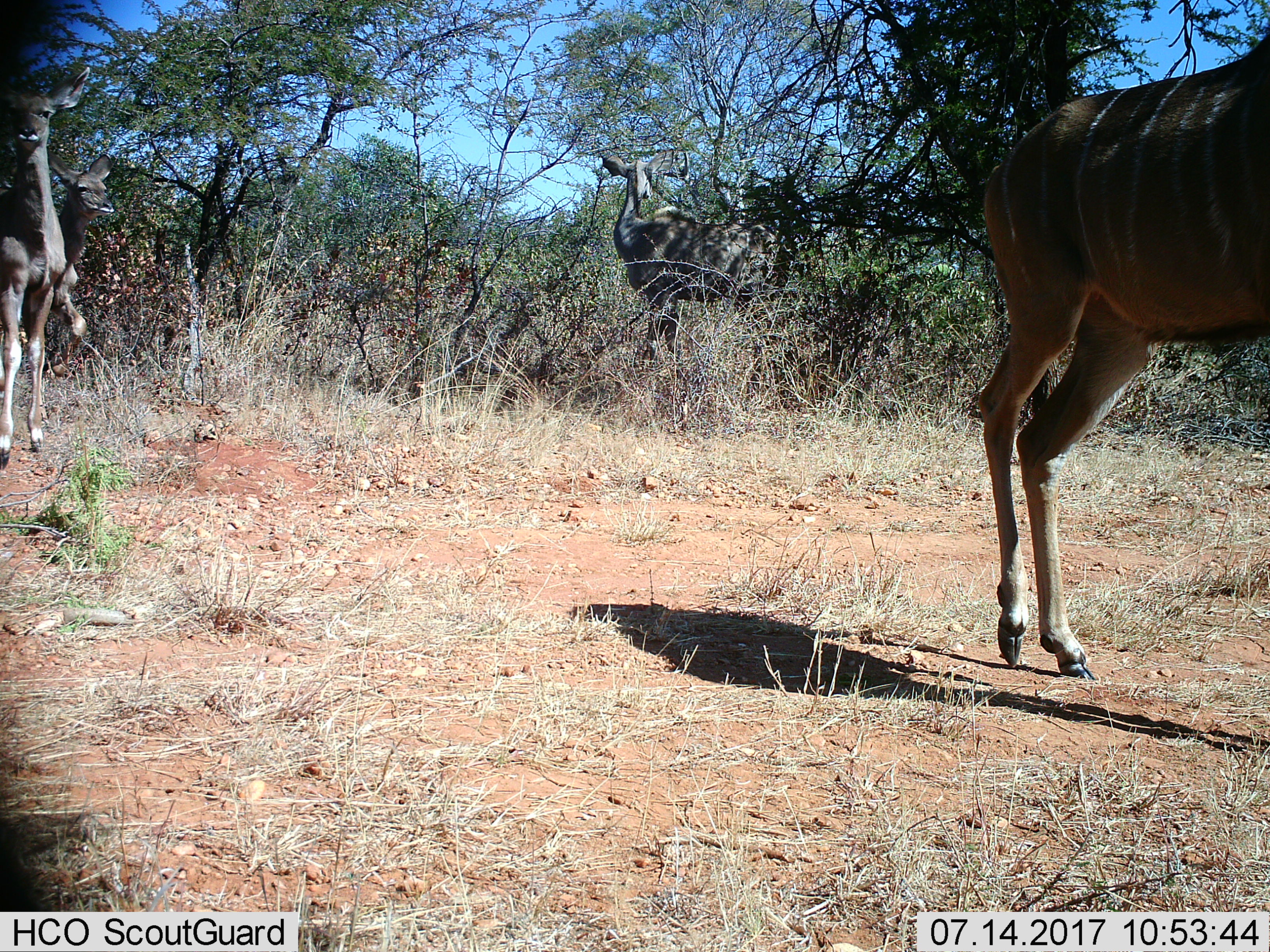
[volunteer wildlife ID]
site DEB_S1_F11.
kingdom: Animalia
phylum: Chordata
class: Mammalia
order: Artiodactyla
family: Bovidae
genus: Tragelaphus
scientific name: Tragelaphus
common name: kudu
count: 4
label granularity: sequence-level